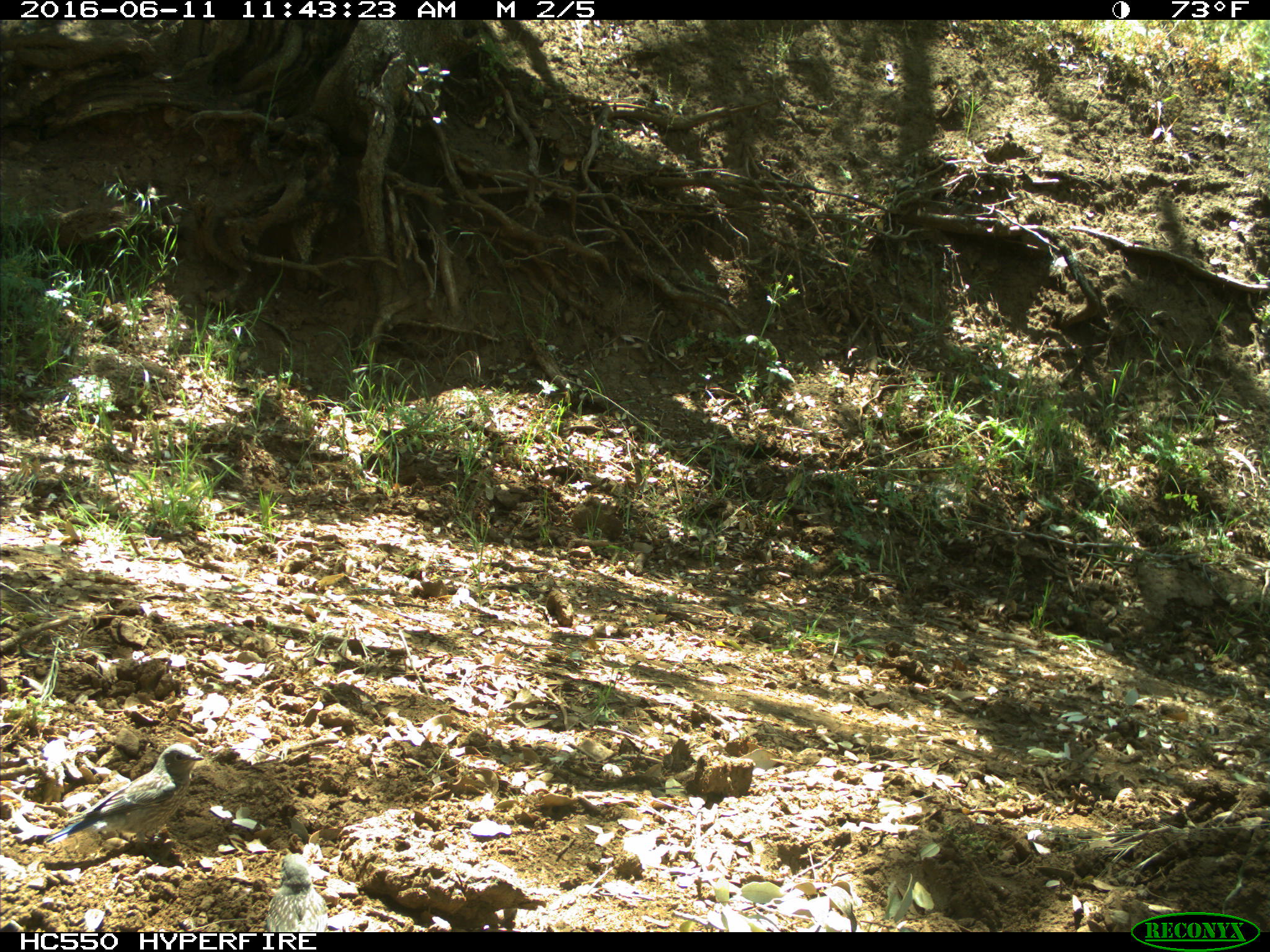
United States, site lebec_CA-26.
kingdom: Animalia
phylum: Chordata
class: Aves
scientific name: Aves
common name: birds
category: unidentified bird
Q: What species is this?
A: Unidentified bird (birds) (Aves).